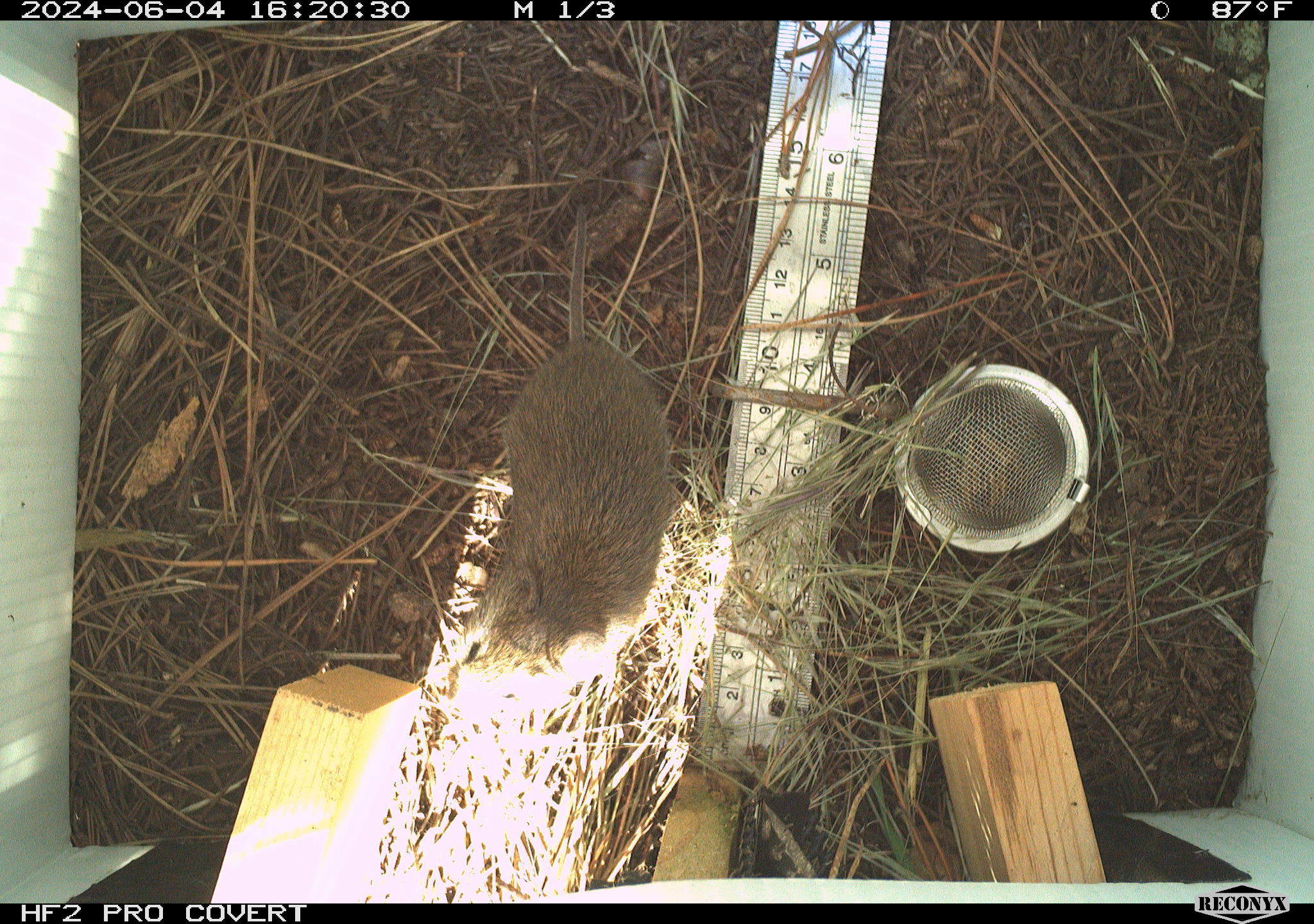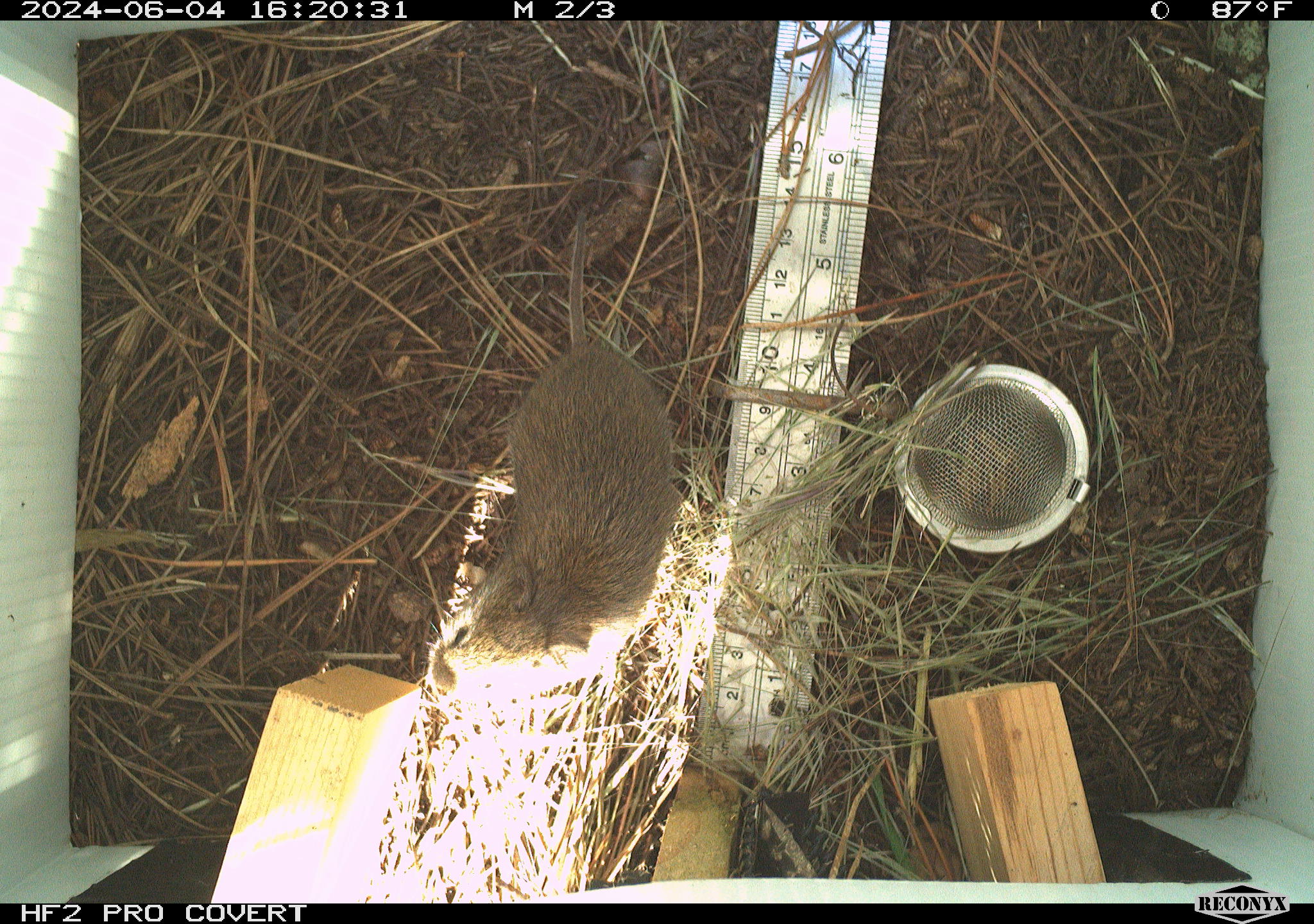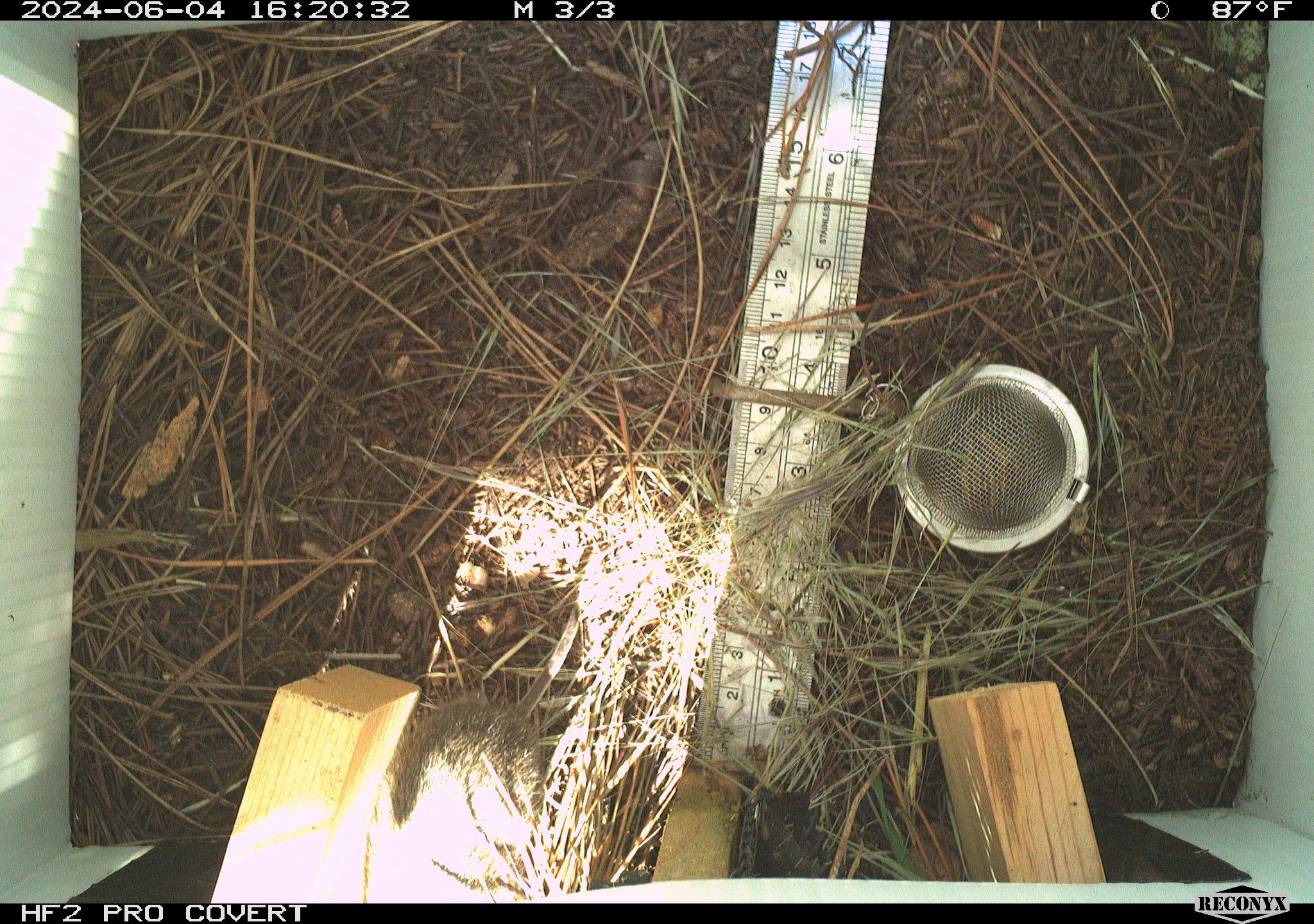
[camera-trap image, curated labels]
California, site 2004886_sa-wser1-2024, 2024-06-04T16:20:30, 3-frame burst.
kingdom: Animalia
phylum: Chordata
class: Mammalia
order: Rodentia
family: Cricetidae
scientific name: Arvicolinae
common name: voles, lemmings, and muskrats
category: arvicolinae subfamily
Arvicolinae subfamily (voles, lemmings, and muskrats) (Arvicolinae).